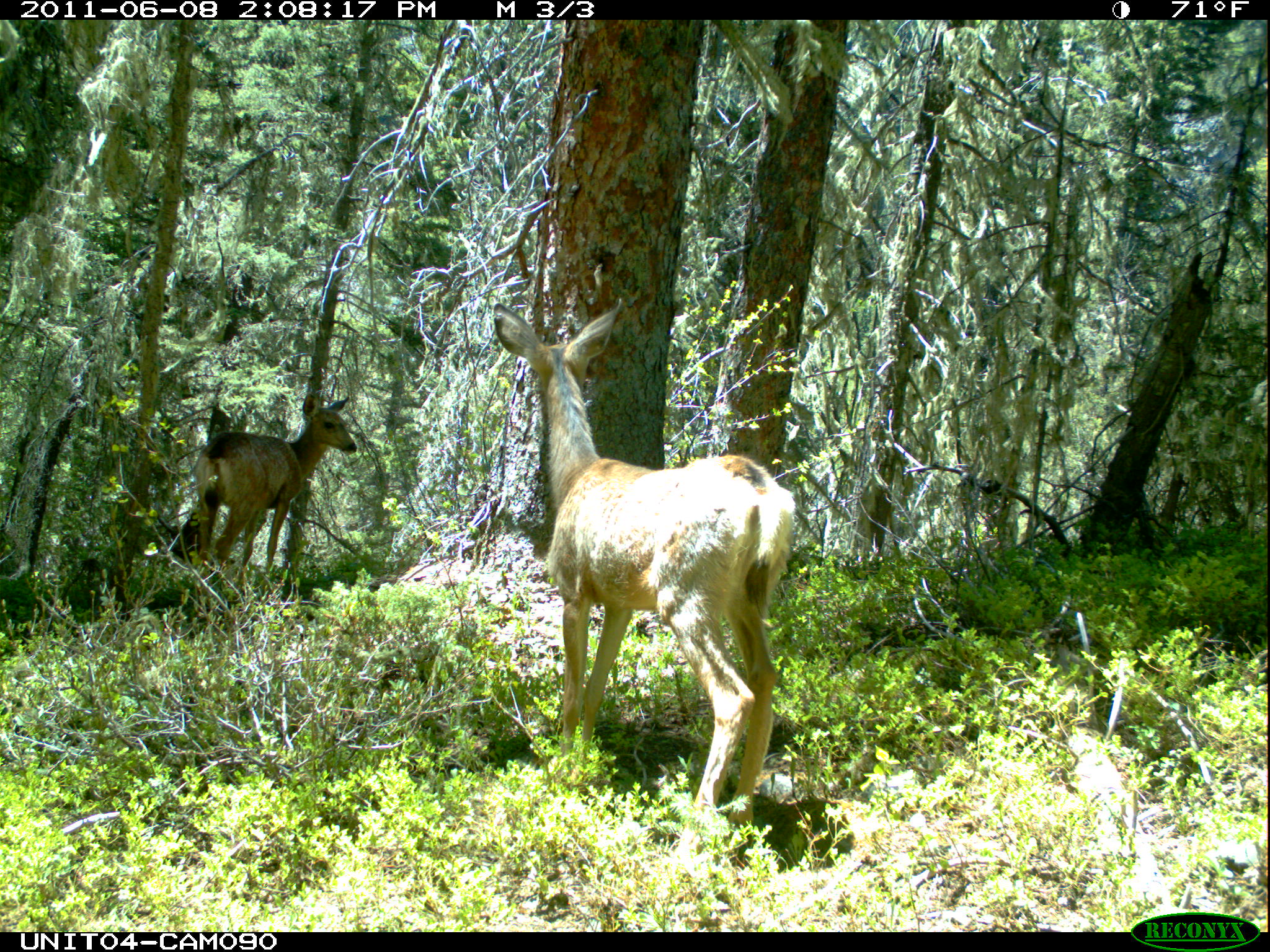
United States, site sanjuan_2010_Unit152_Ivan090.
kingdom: Animalia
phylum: Chordata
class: Mammalia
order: Artiodactyla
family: Cervidae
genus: Odocoileus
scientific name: Odocoileus hemionus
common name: mule deer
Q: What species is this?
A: Odocoileus hemionus (mule deer).